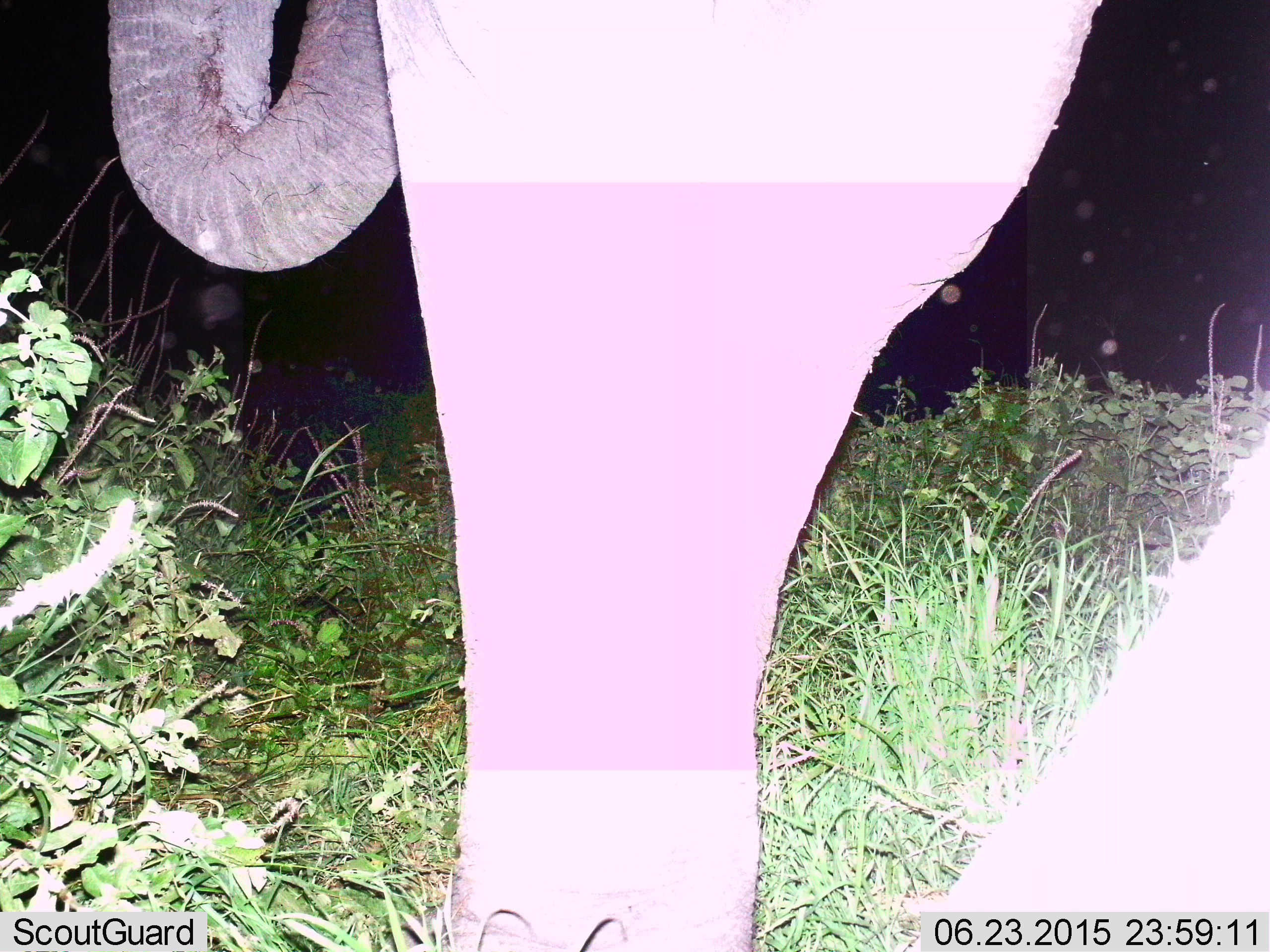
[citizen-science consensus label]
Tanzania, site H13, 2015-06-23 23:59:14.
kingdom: Animalia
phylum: Chordata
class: Mammalia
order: Proboscidea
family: Elephantidae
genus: Loxodonta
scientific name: Loxodonta africana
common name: african bush elephant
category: elephant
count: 1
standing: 70%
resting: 0%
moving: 0%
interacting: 0%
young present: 0%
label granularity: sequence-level